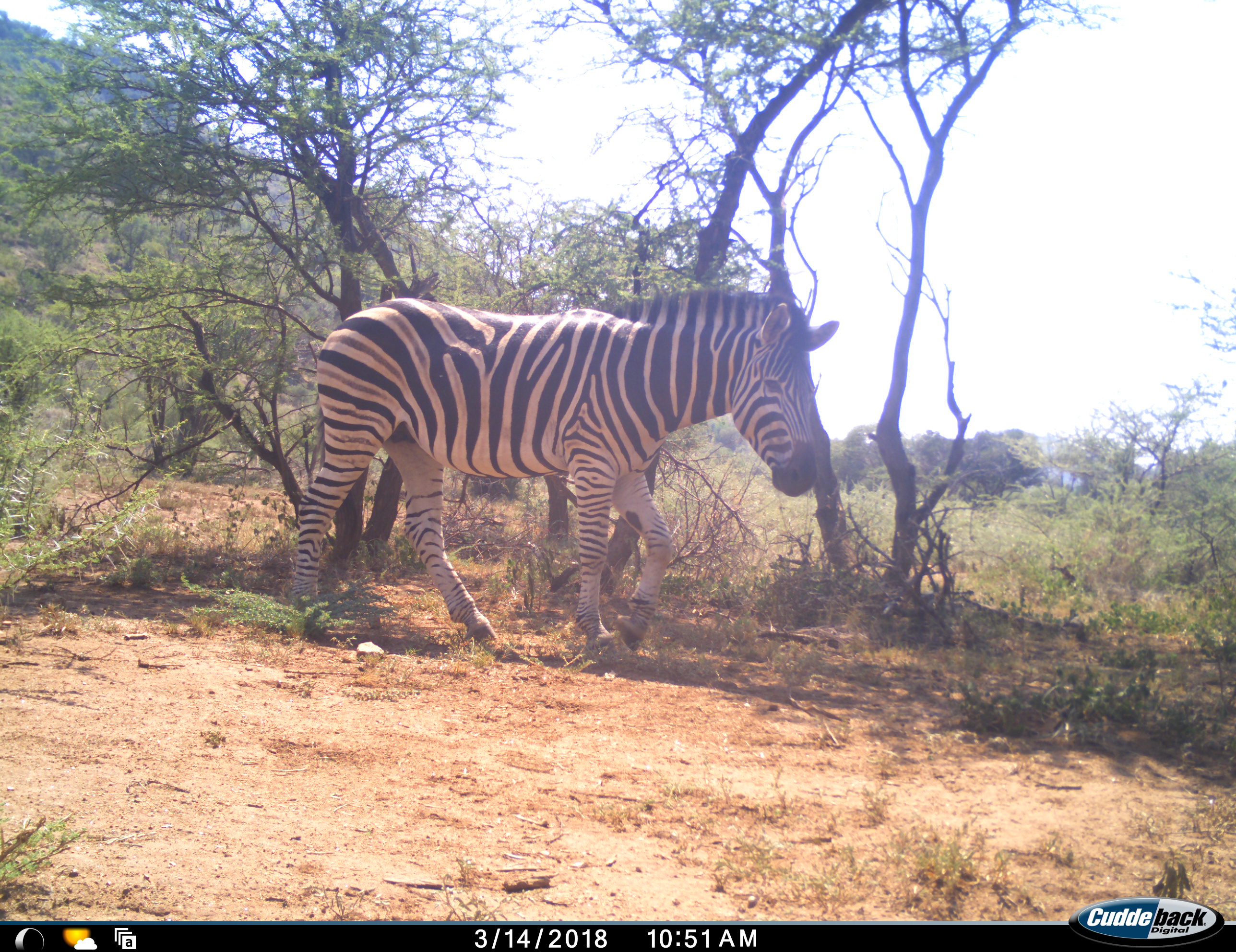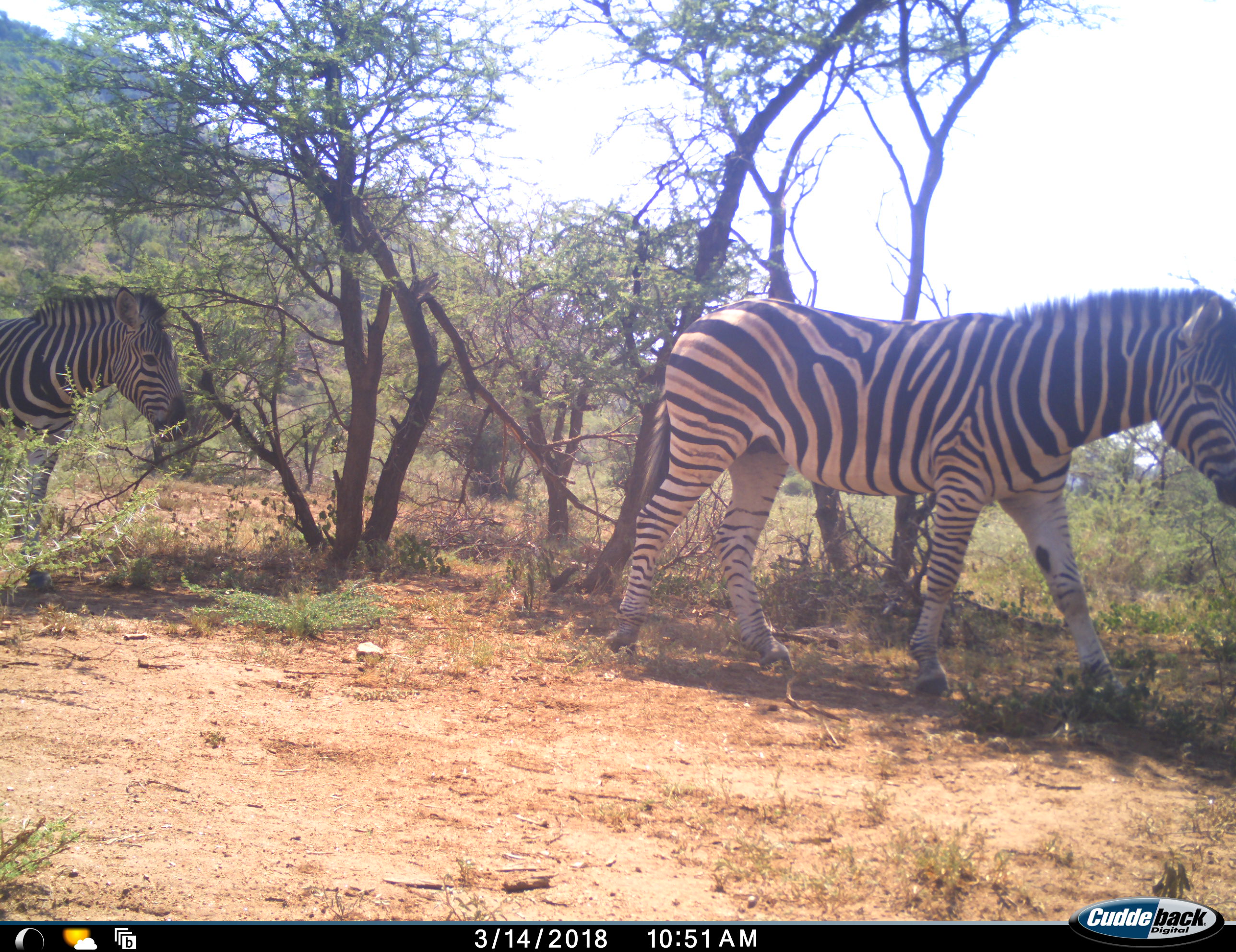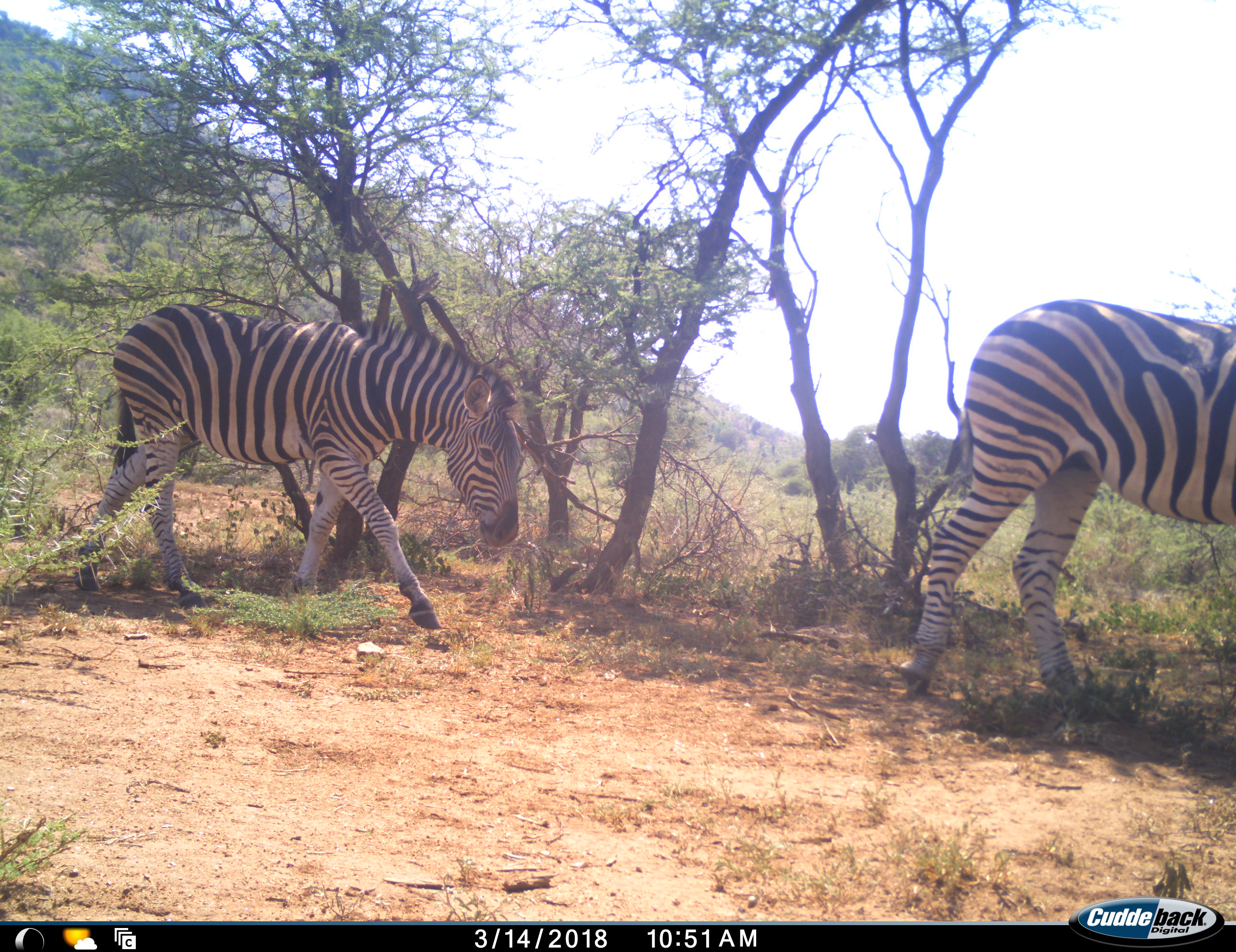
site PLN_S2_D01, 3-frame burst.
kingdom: Animalia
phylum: Chordata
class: Mammalia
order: Perissodactyla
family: Equidae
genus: Equus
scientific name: Equus quagga burchellii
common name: burchell's zebra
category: zebraburchells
Zebraburchells (burchell's zebra) (Equus quagga burchellii), count 2. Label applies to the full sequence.